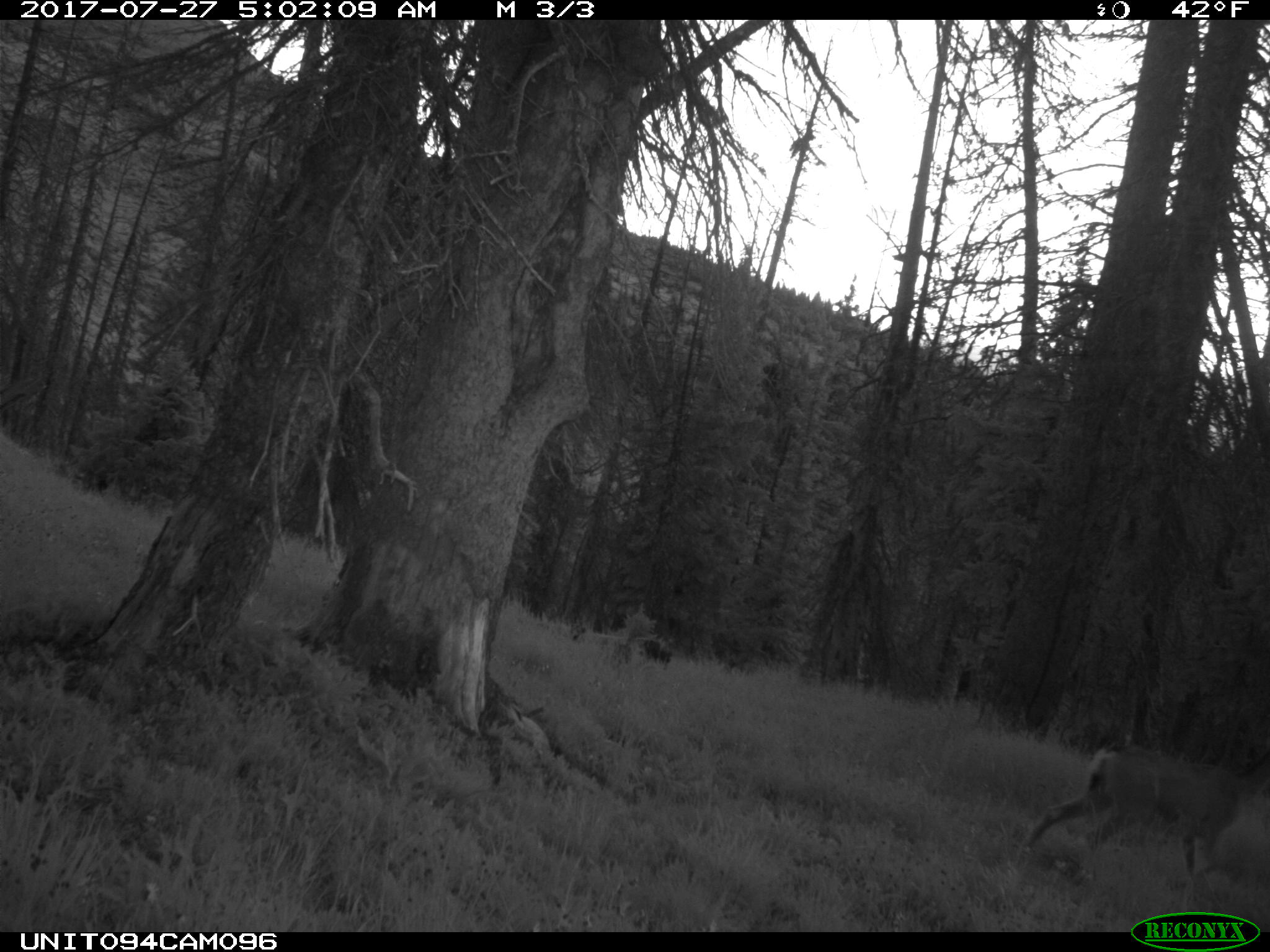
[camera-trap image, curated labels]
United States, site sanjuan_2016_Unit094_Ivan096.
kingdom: Animalia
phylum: Chordata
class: Mammalia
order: Artiodactyla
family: Cervidae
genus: Odocoileus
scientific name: Odocoileus hemionus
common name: mule deer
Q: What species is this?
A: Odocoileus hemionus (mule deer).